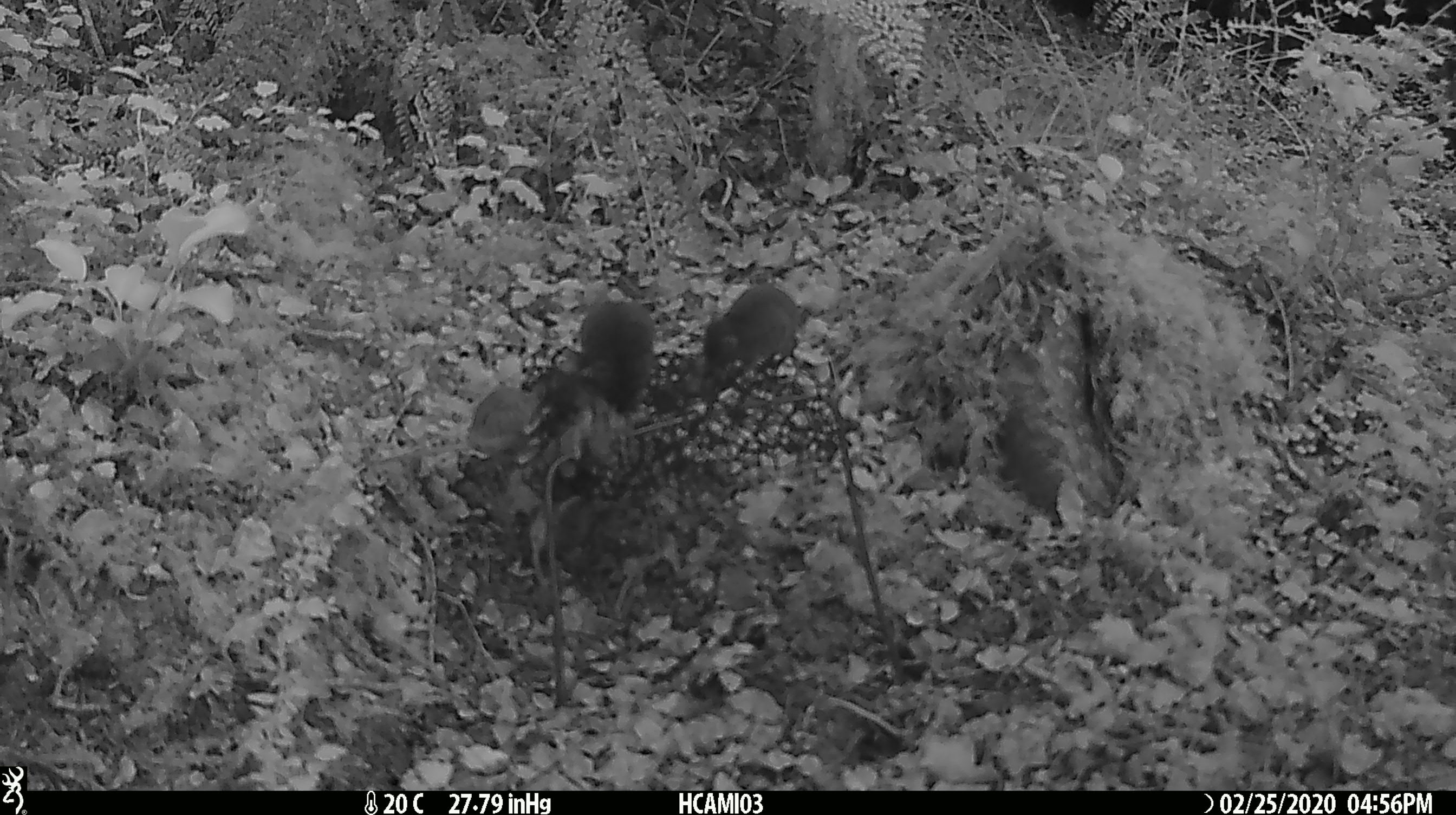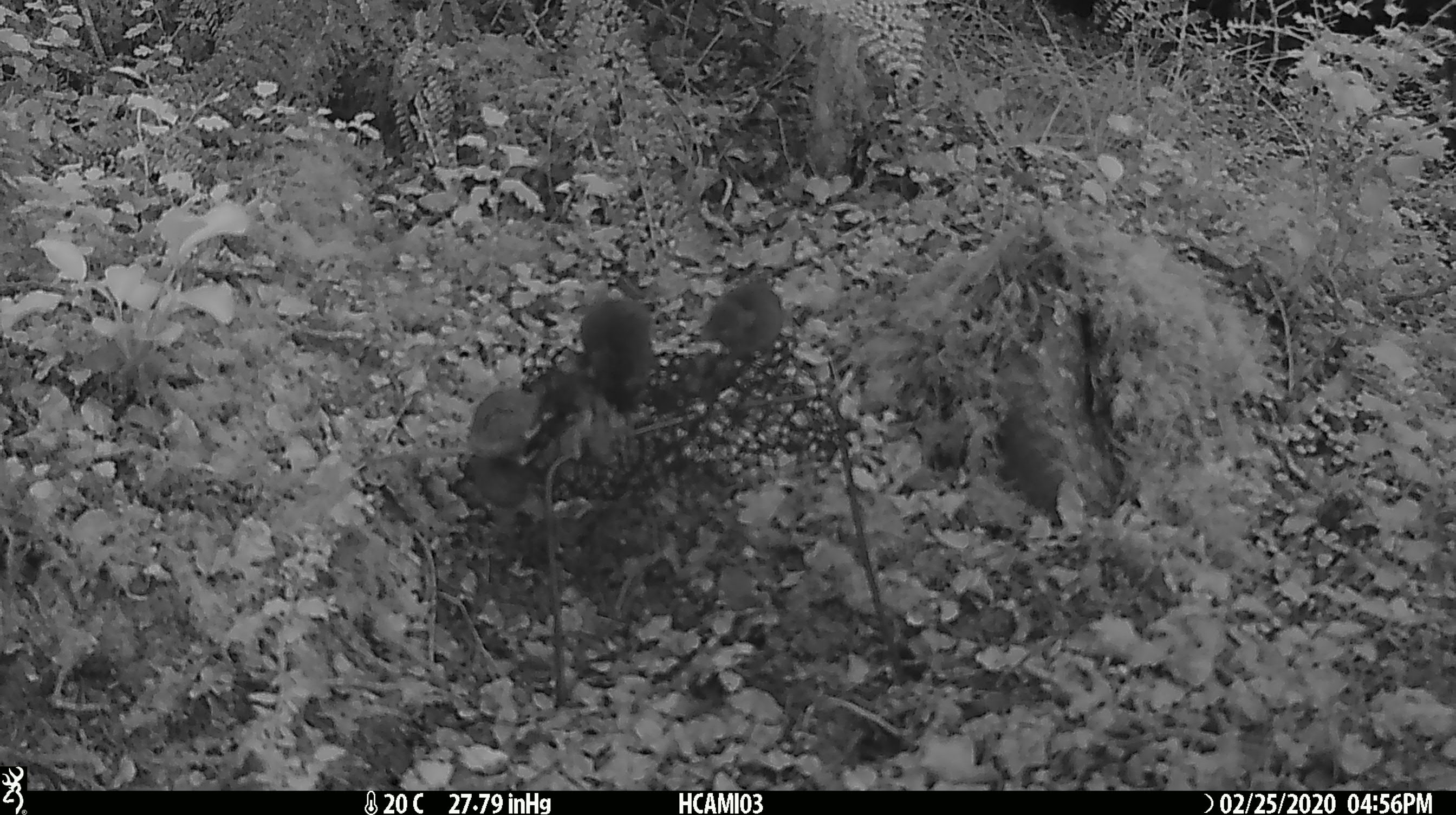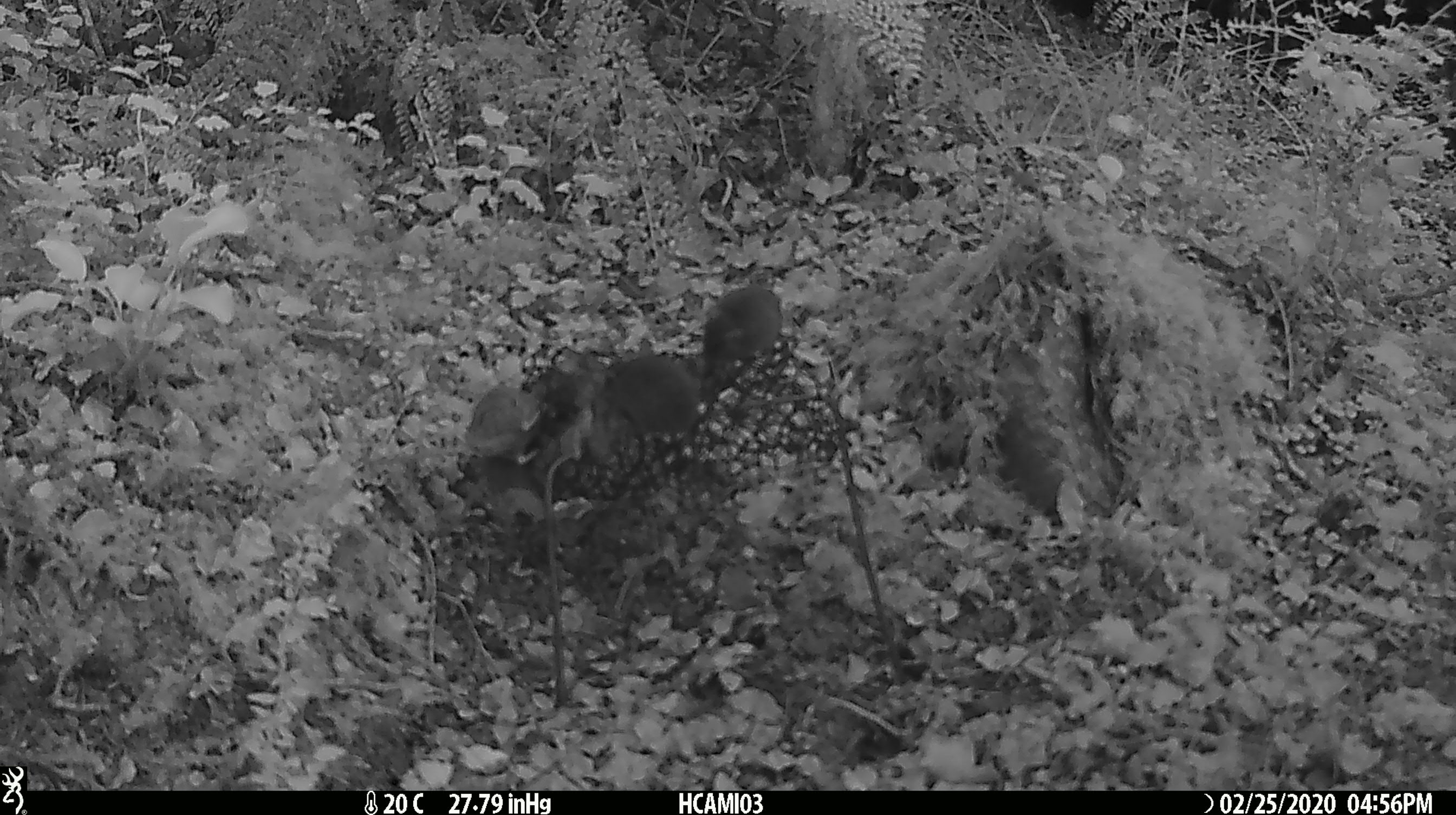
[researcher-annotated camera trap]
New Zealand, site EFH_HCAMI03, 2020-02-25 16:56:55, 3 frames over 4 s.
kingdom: Animalia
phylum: Chordata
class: Mammalia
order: Rodentia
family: Muridae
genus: Mus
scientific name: Mus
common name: mouse